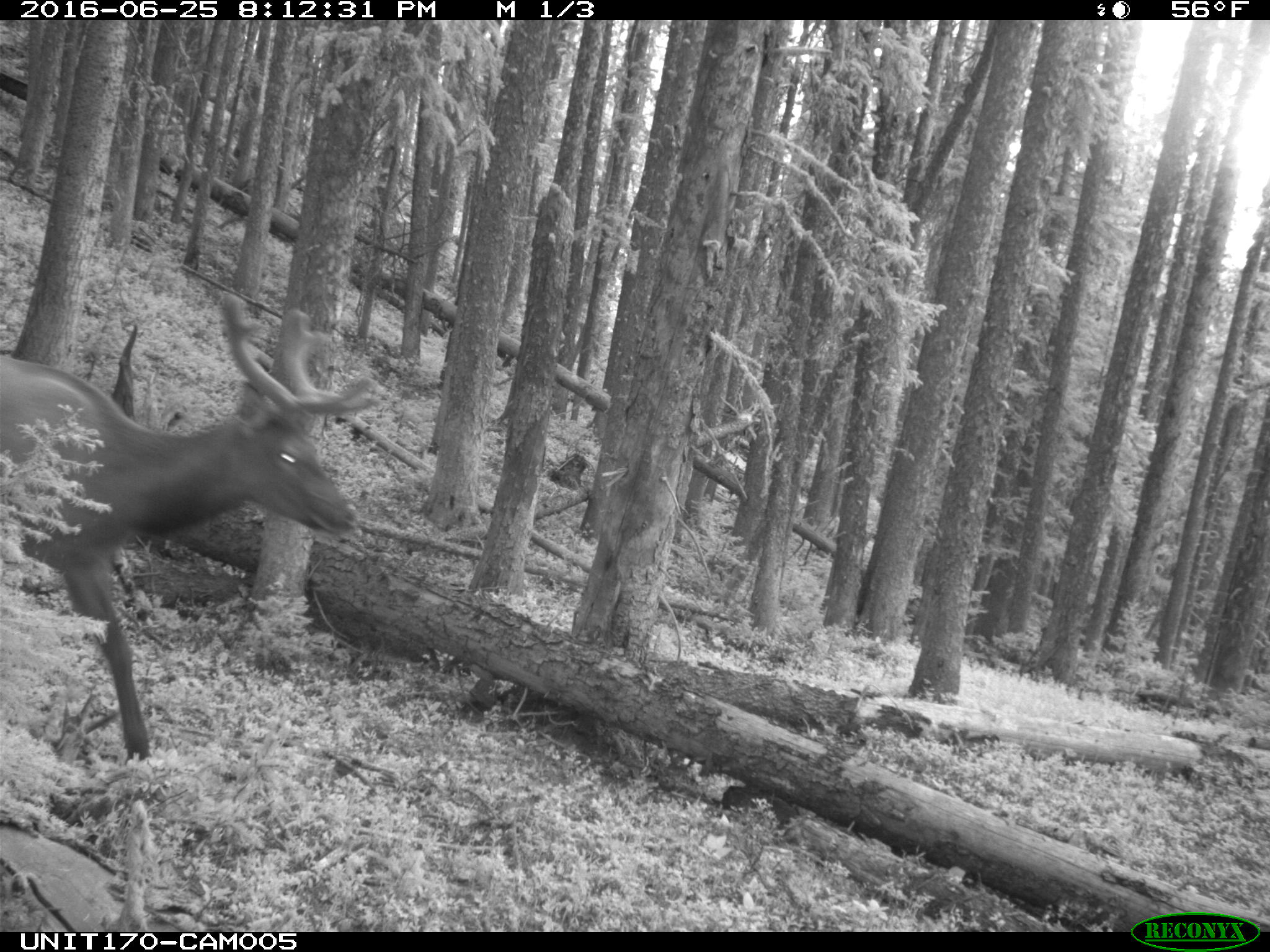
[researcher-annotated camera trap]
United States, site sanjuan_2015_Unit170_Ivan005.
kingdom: Animalia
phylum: Chordata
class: Mammalia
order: Artiodactyla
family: Cervidae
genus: Cervus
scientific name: Cervus elaphus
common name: red deer